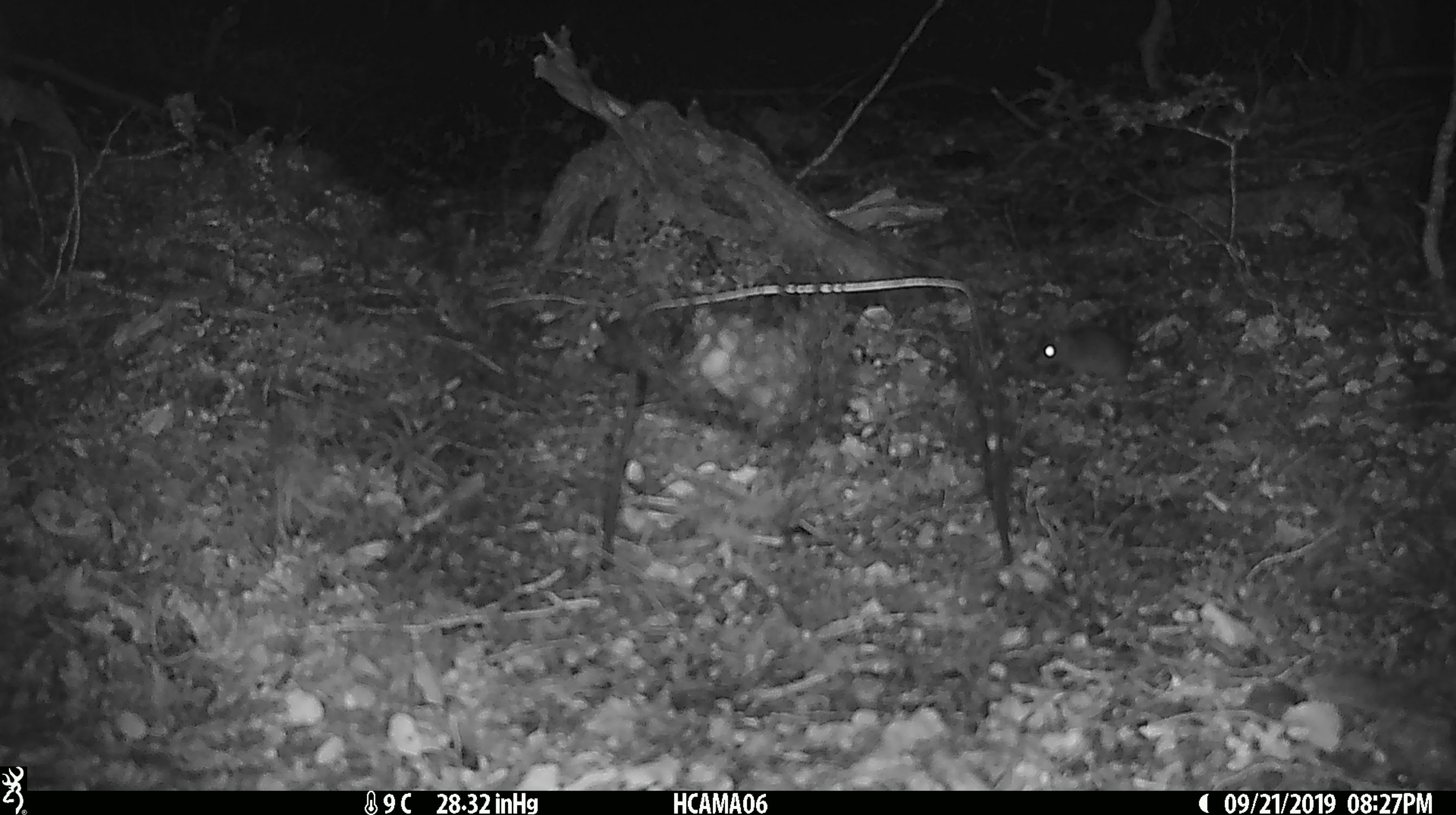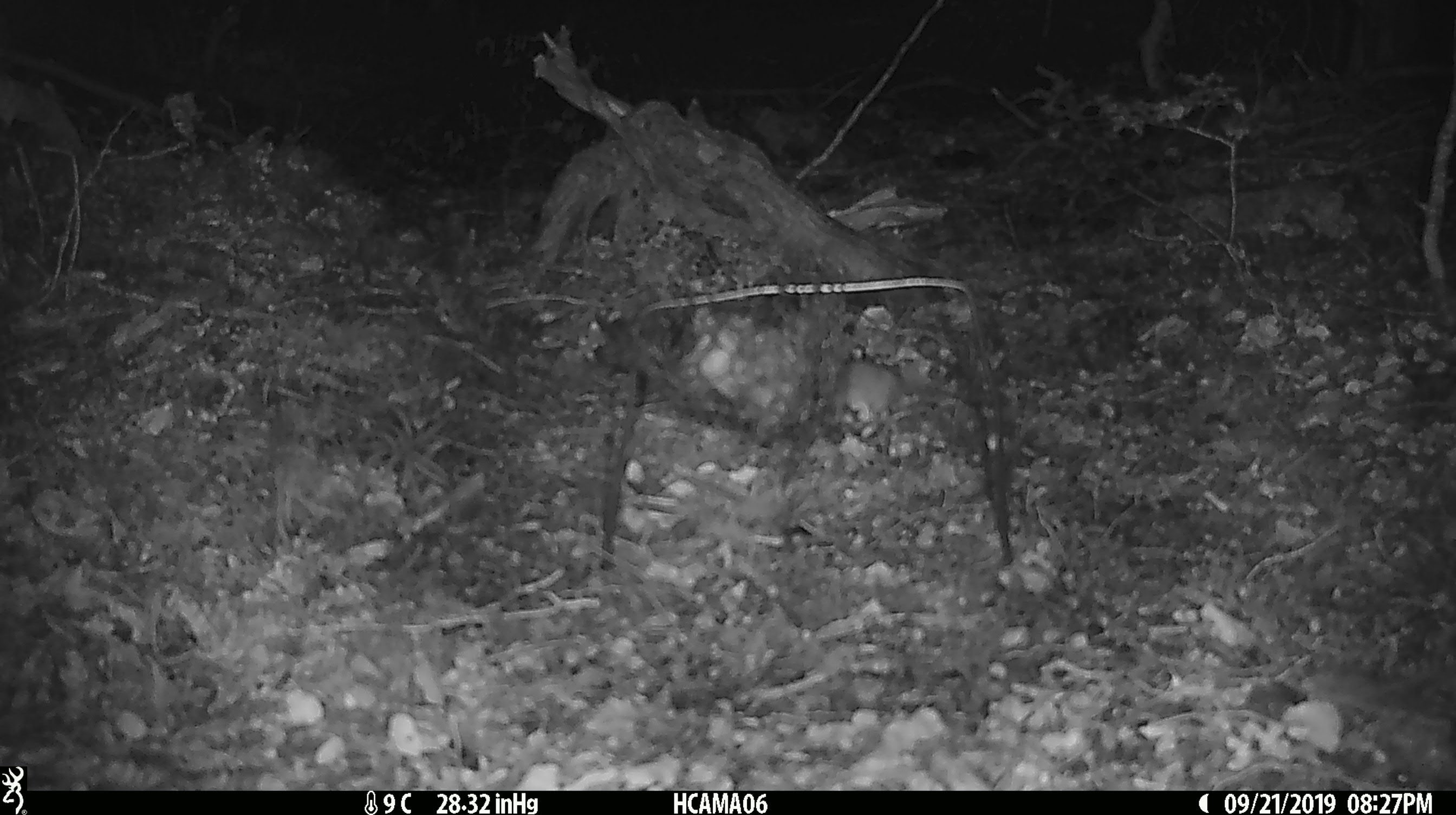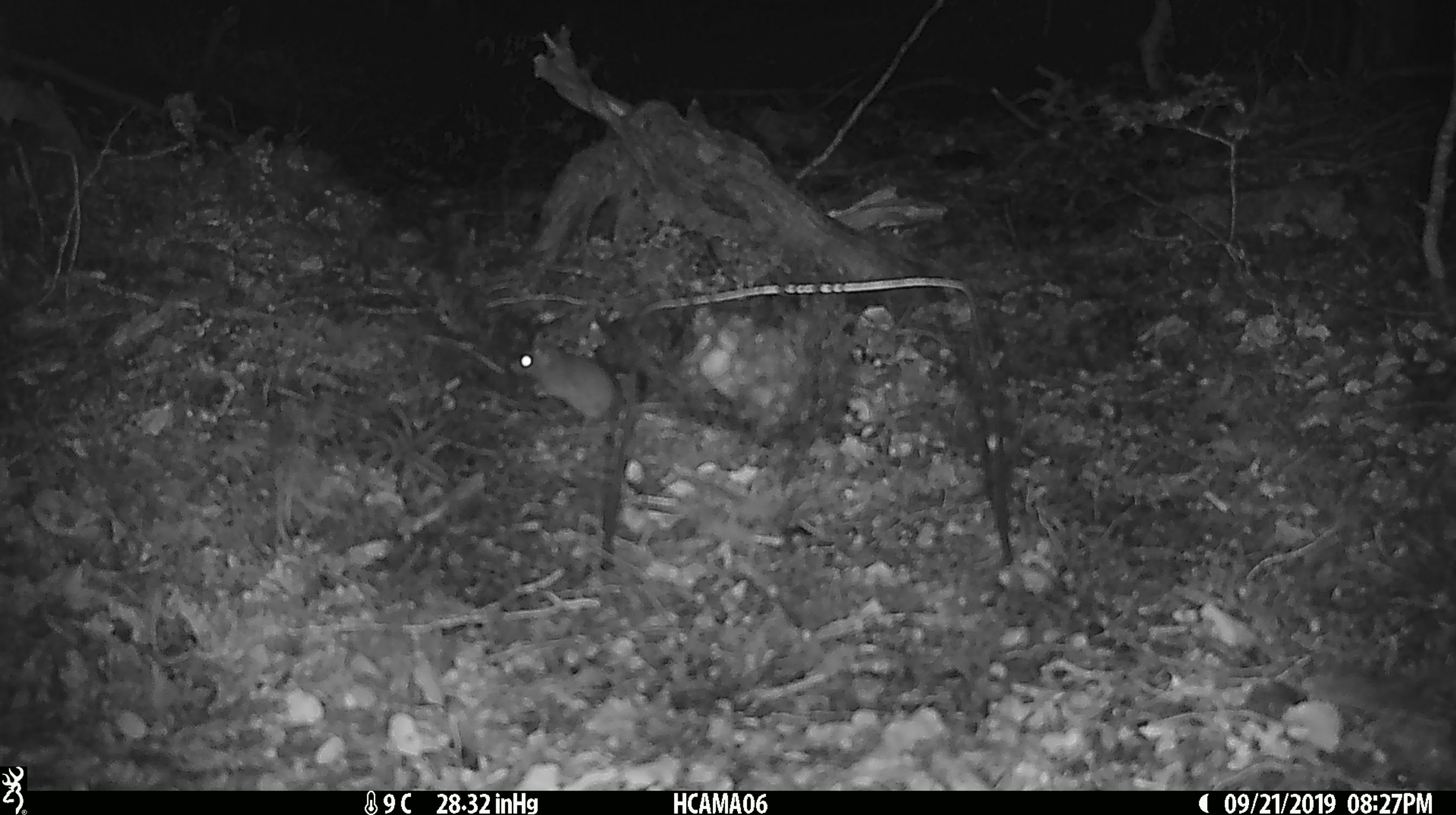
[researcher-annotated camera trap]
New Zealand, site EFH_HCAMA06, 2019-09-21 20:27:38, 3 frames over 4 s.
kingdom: Animalia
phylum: Chordata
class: Mammalia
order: Rodentia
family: Muridae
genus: Mus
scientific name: Mus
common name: mouse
Mouse (Mus).